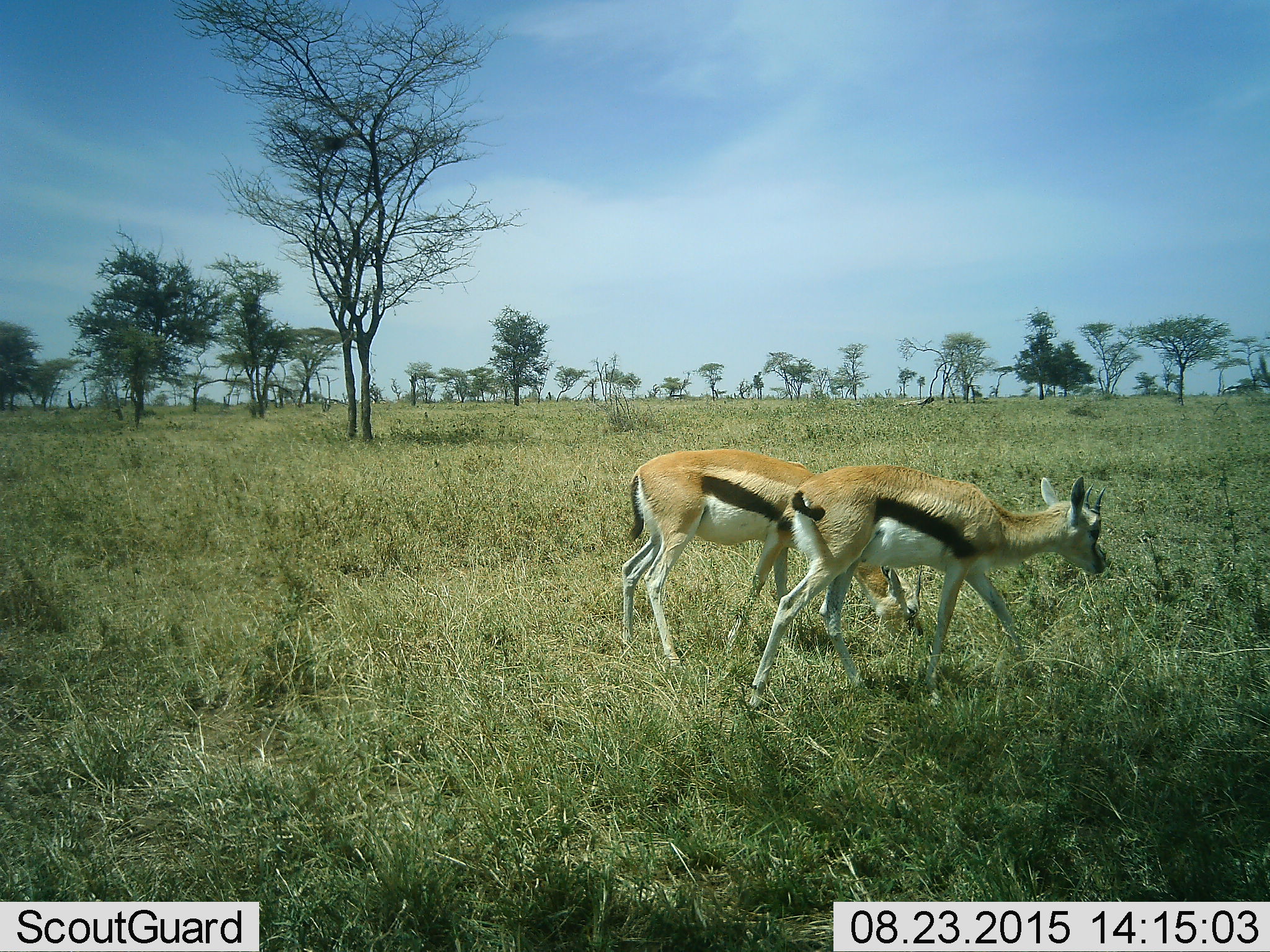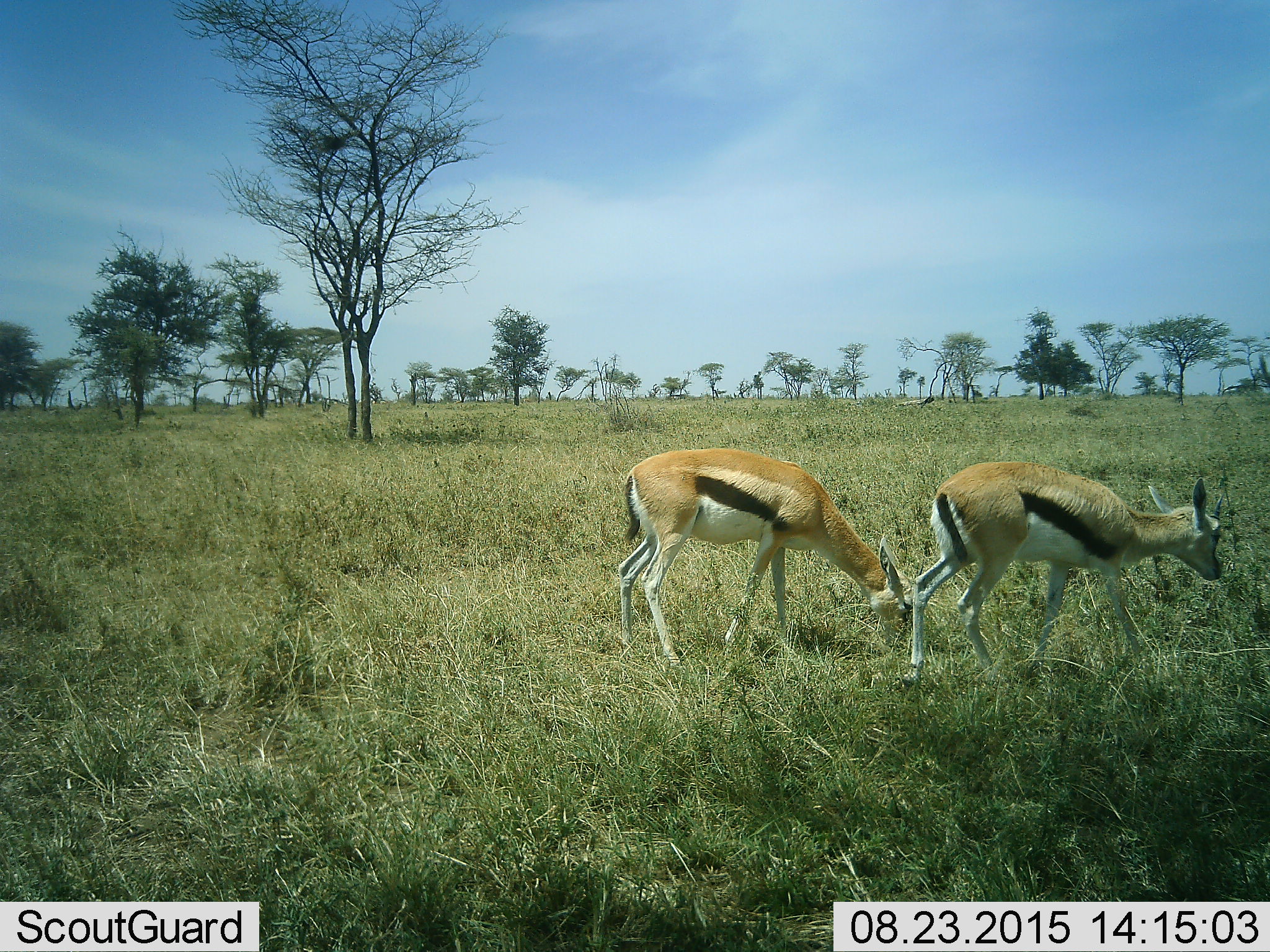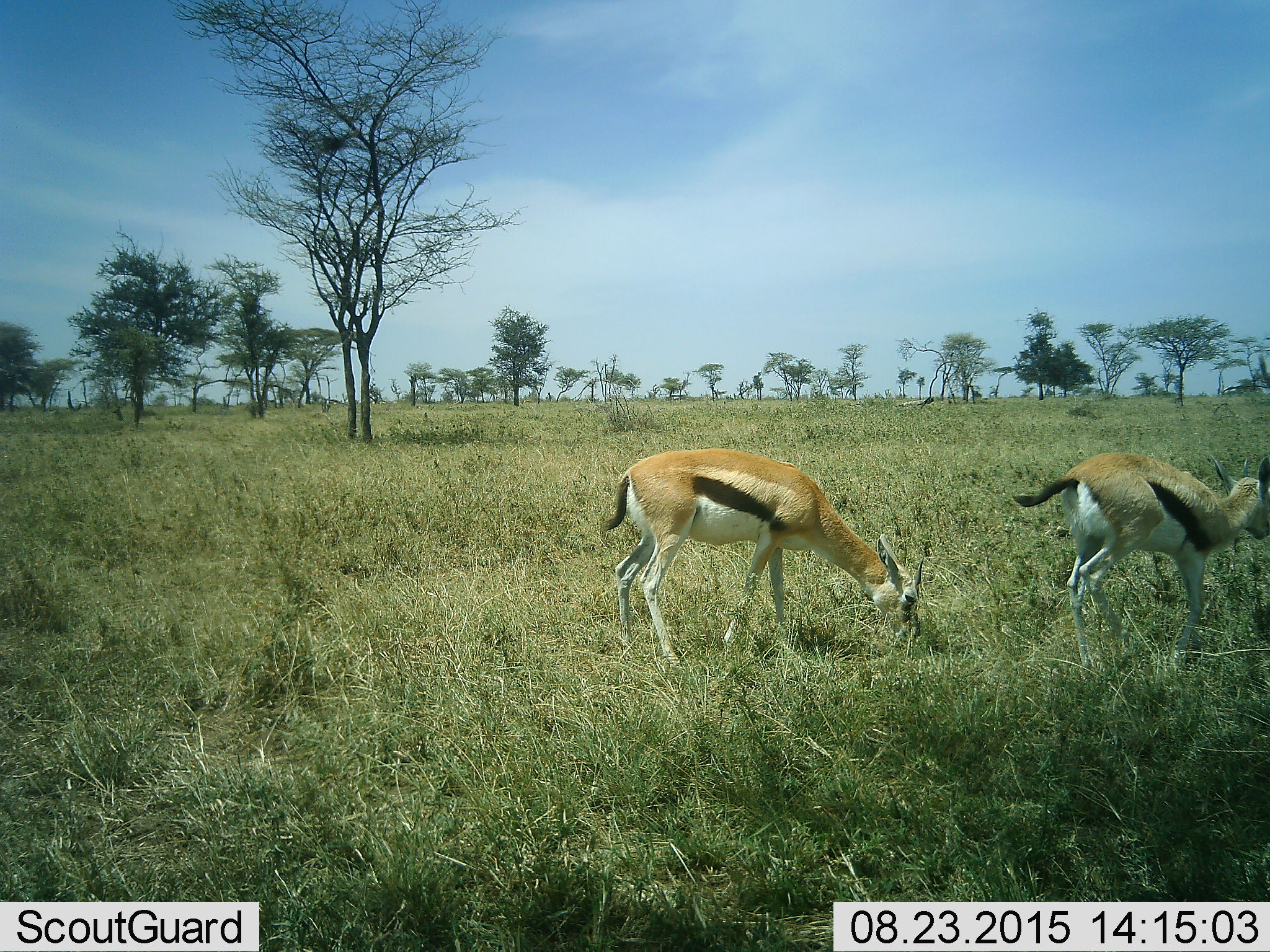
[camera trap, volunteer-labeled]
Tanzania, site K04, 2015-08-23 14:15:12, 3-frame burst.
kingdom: Animalia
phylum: Chordata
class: Mammalia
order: Artiodactyla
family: Bovidae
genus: Eudorcas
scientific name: Eudorcas thomsonii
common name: thomson's gazelle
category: gazellethomsons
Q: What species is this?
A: Gazellethomsons (thomson's gazelle) (Eudorcas thomsonii).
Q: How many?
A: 2.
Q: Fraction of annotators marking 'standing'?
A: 22%.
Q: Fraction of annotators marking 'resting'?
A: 0%.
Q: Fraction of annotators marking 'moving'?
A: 78%.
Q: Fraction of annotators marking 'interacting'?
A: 0%.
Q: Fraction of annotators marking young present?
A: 11%.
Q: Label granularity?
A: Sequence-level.